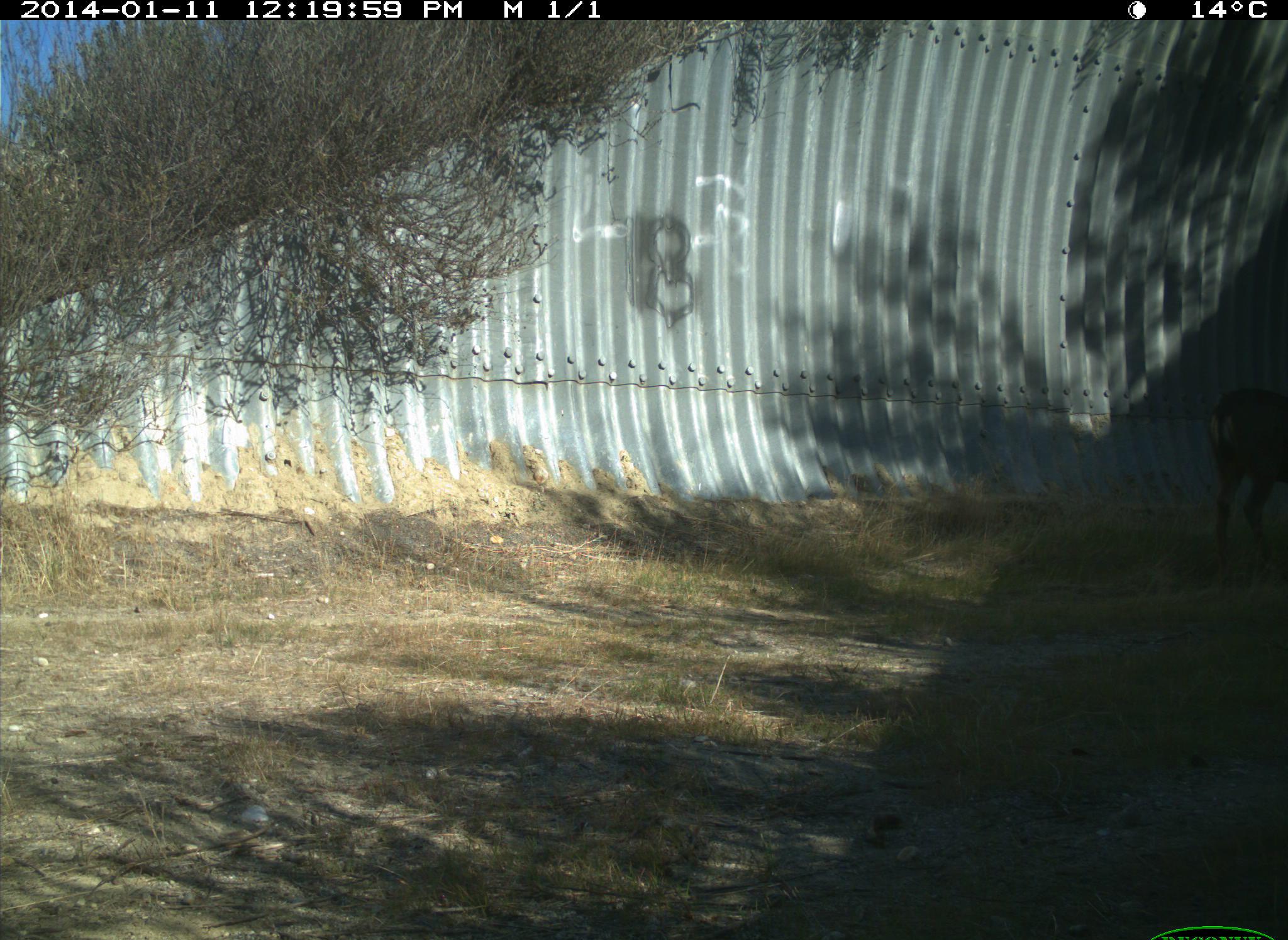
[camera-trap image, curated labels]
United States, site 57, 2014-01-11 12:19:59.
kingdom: Animalia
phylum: Chordata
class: Mammalia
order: Artiodactyla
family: Cervidae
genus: Odocoileus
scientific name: Odocoileus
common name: deer